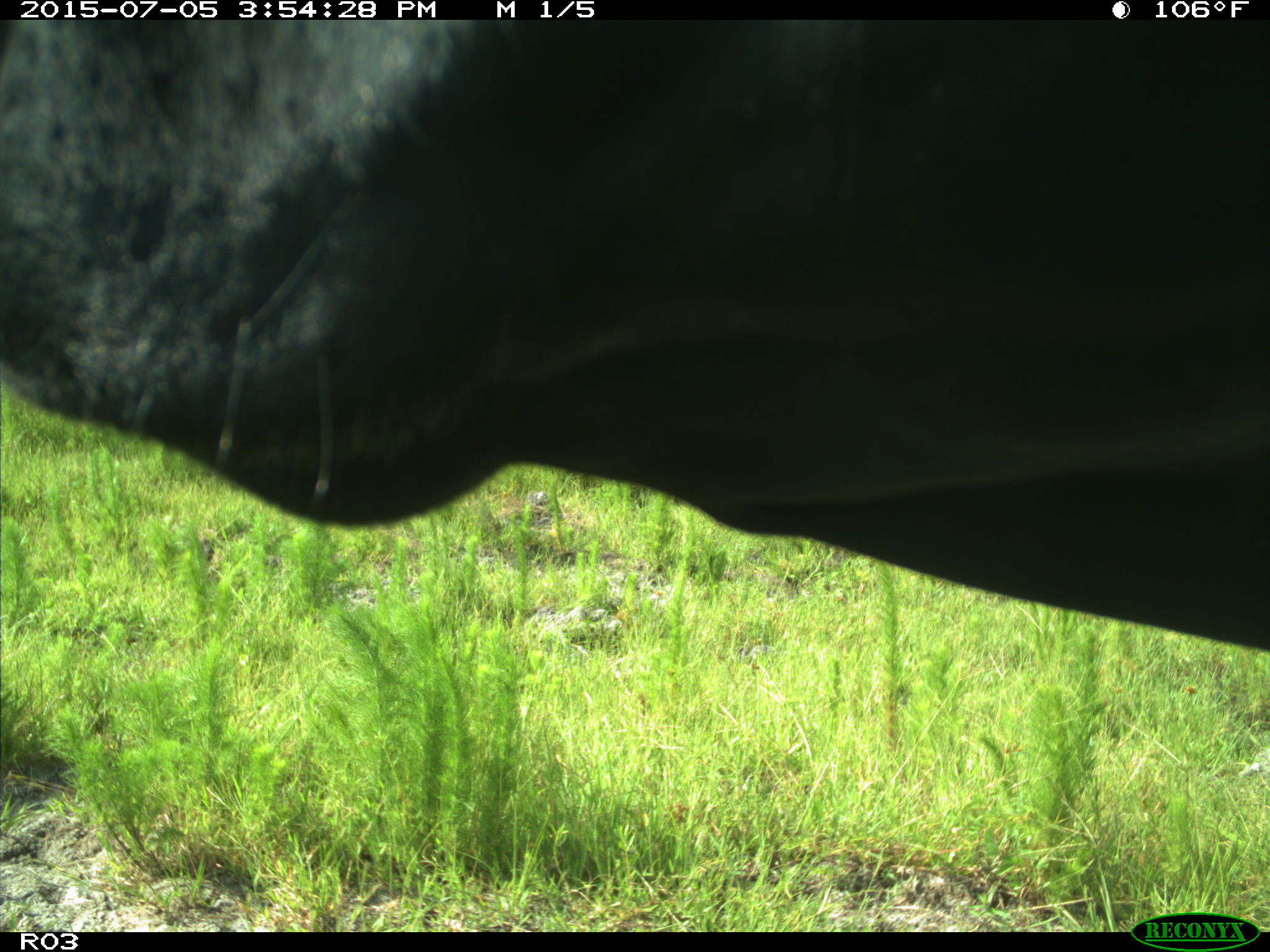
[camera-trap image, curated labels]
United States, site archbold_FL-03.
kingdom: Animalia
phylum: Chordata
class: Mammalia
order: Artiodactyla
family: Bovidae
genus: Bos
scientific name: Bos taurus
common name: domestic cow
Bos taurus (domestic cow).